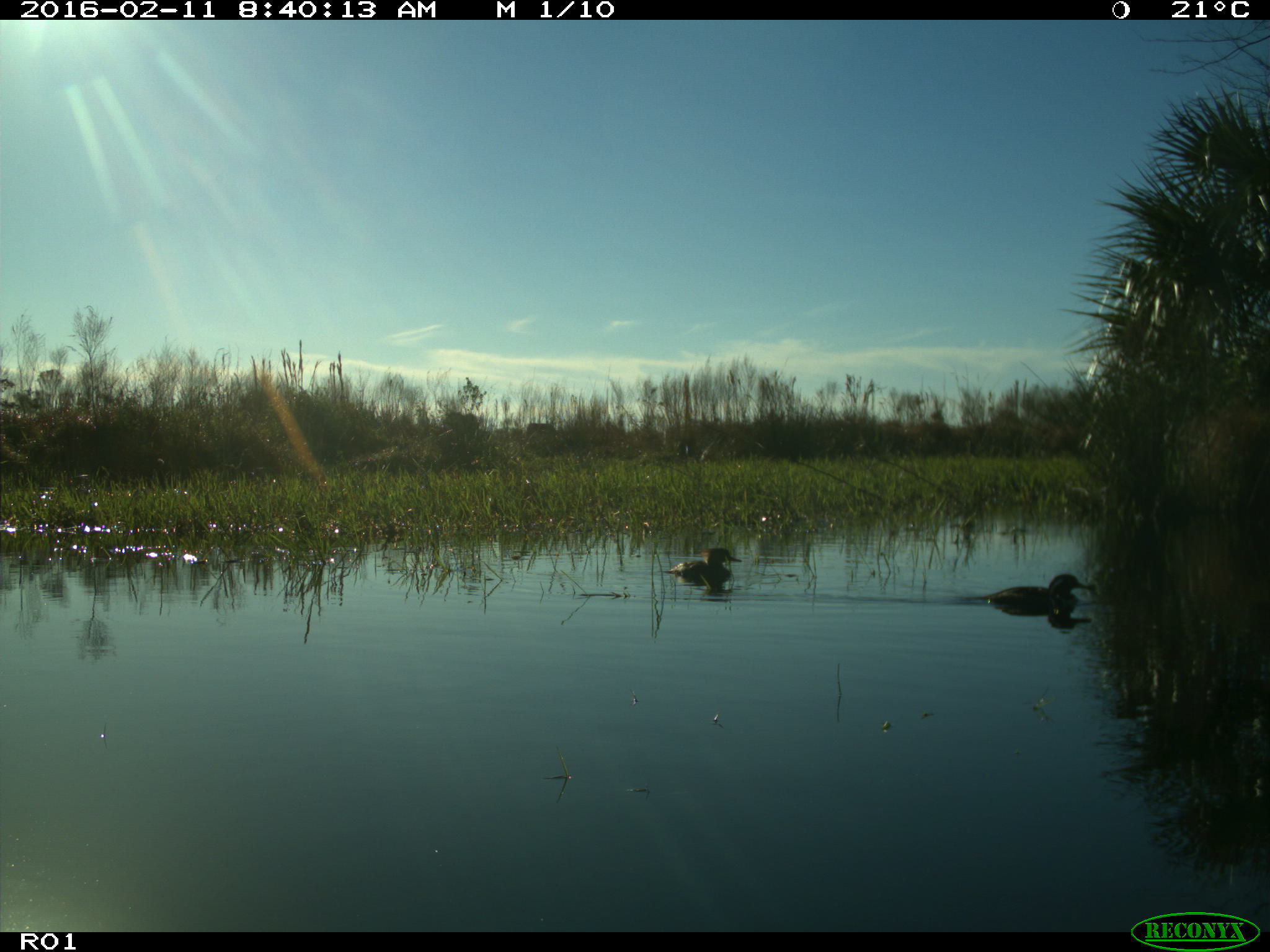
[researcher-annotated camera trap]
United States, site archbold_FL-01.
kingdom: Animalia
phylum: Chordata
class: Aves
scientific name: Aves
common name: birds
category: unidentified bird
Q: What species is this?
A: Unidentified bird (birds) (Aves).